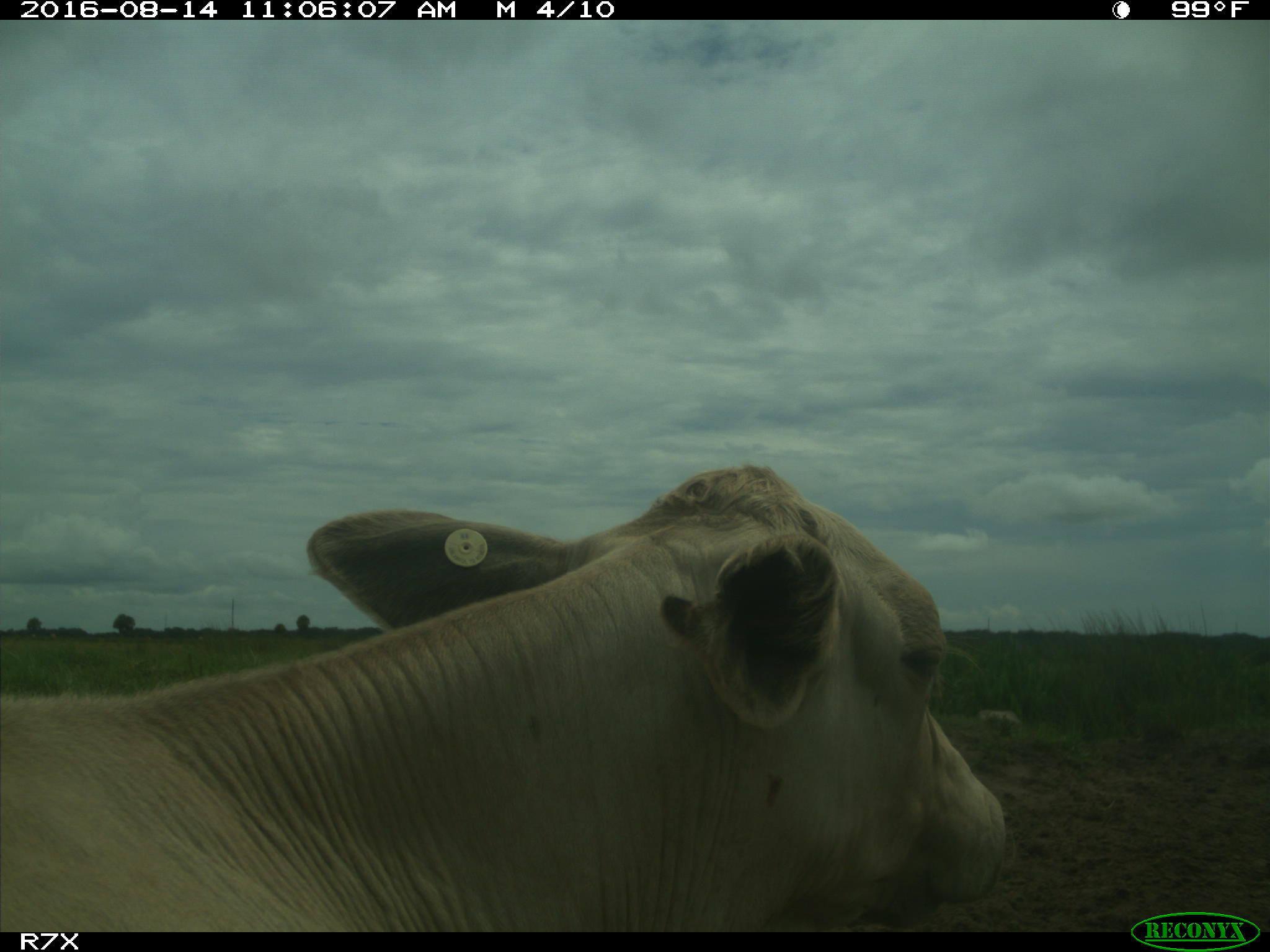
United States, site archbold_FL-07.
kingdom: Animalia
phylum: Chordata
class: Mammalia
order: Artiodactyla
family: Bovidae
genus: Bos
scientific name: Bos taurus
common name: domestic cow